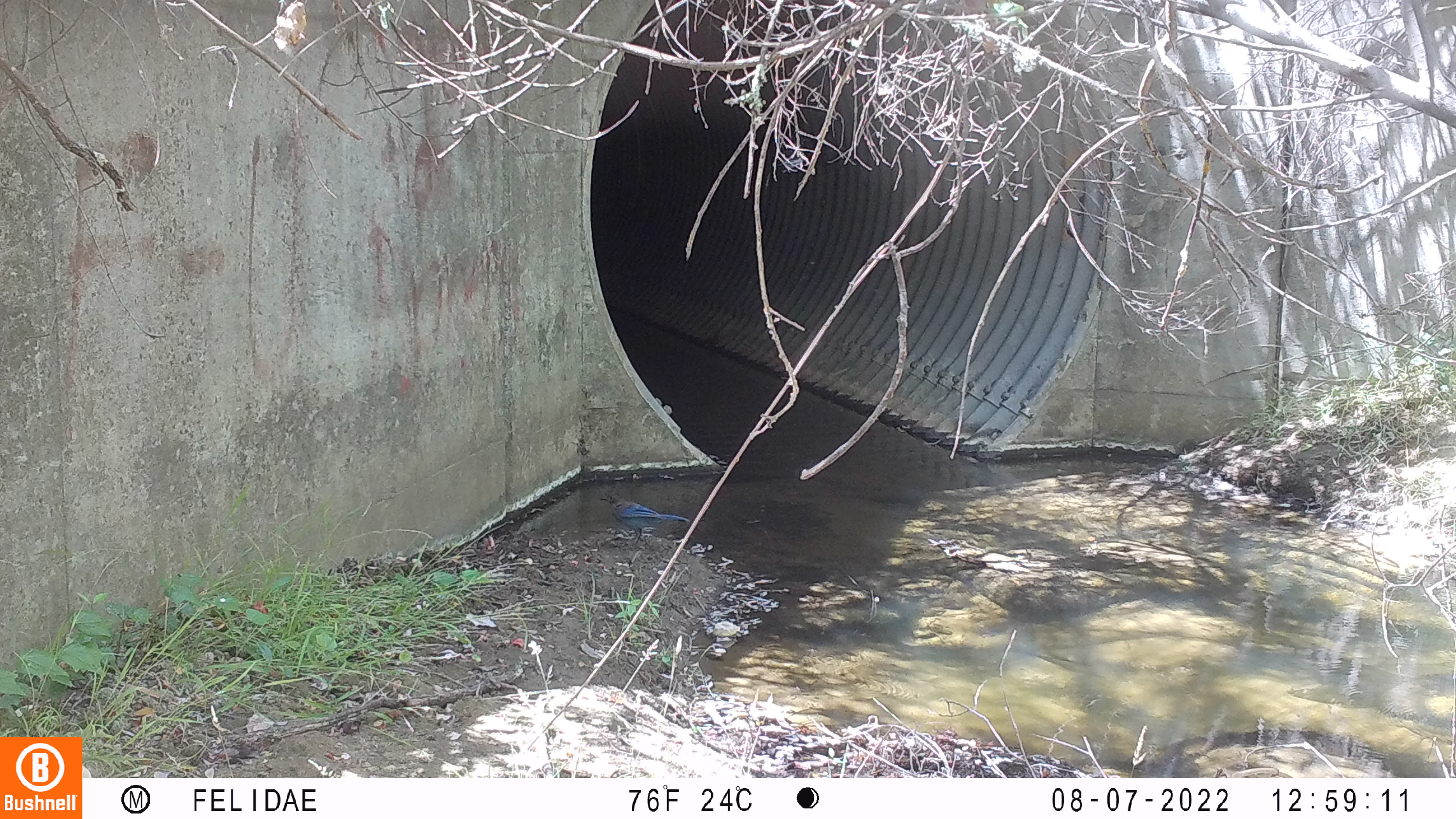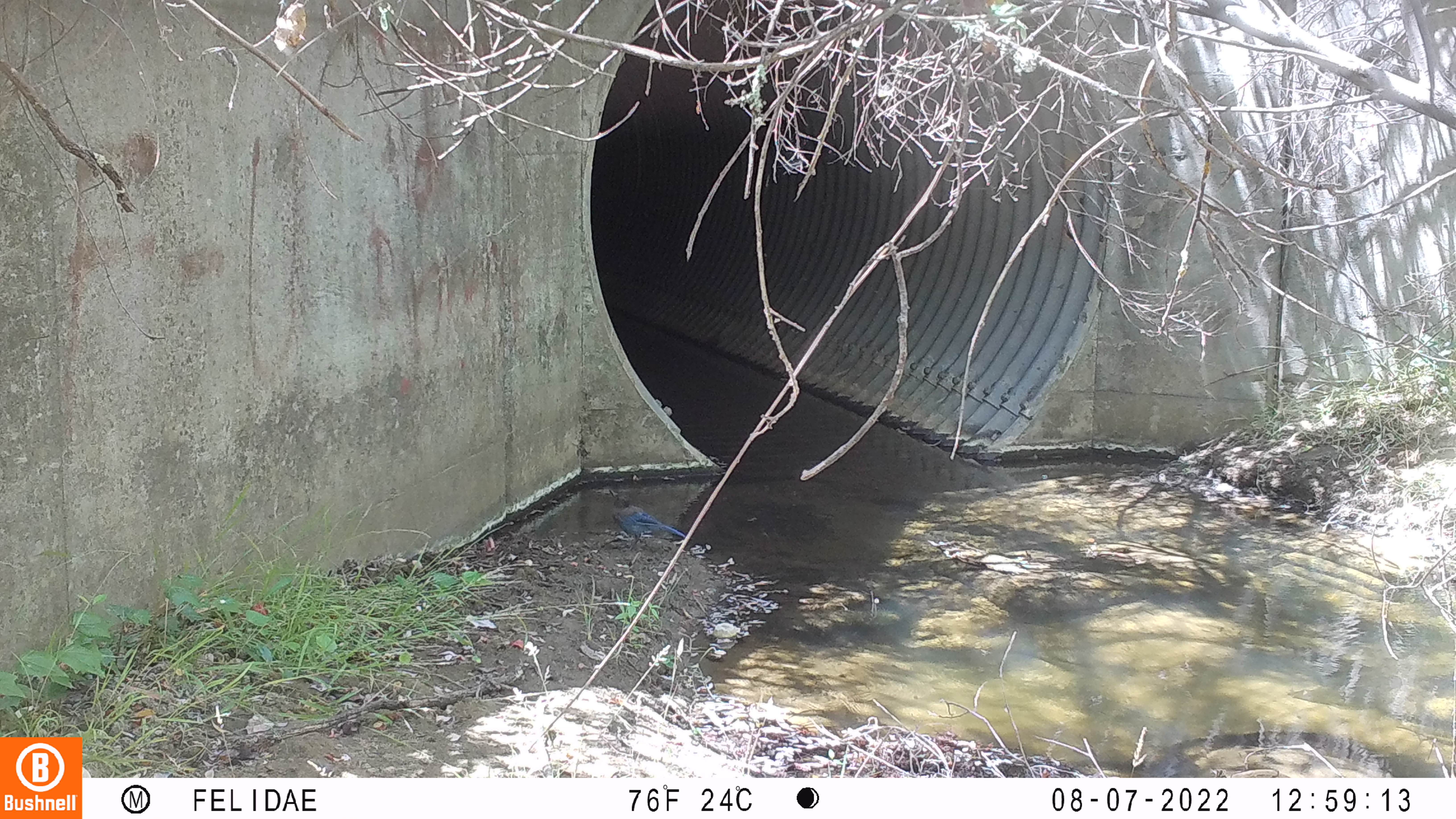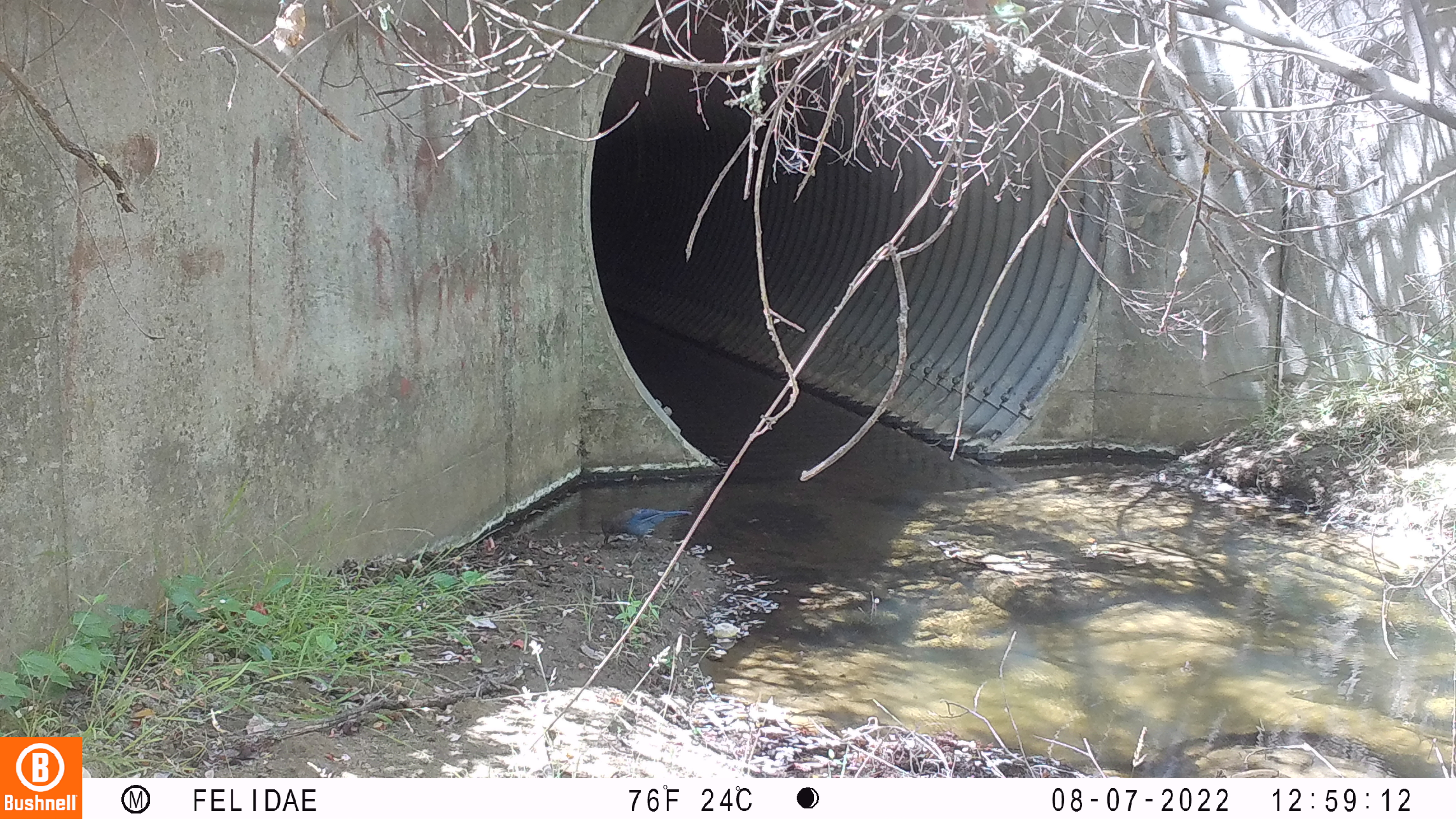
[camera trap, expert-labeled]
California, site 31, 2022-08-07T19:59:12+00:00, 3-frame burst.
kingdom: Animalia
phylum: Chordata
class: Aves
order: Passeriformes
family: Corvidae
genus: Cyanocitta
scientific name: Cyanocitta stelleri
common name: steller's jay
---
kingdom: Animalia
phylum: Chordata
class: Aves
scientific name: Aves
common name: bird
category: unknown bird